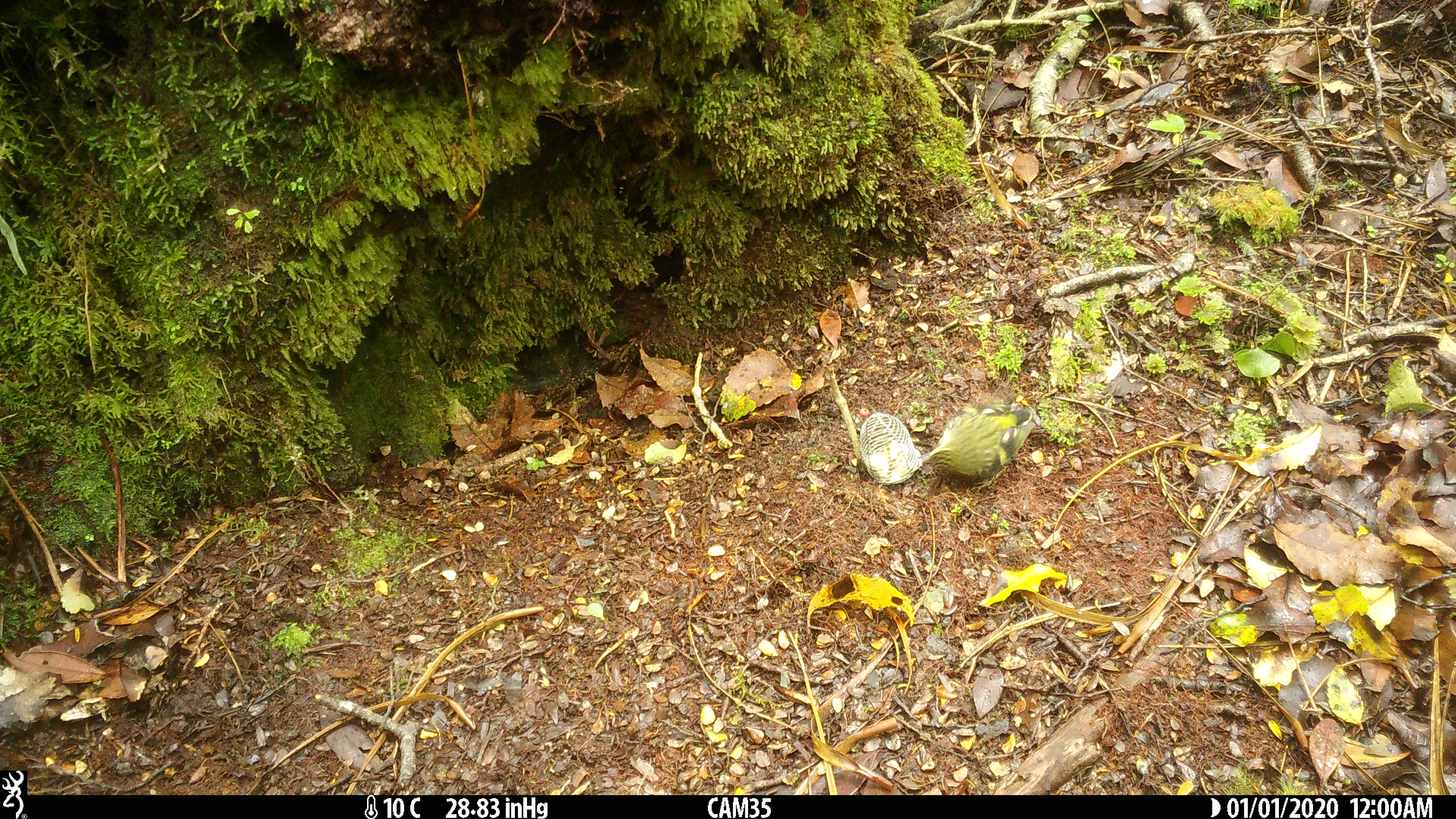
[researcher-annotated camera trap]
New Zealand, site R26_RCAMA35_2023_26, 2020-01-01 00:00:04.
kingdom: Animalia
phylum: Chordata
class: Aves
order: Passeriformes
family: Acanthisittidae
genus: Acanthisitta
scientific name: Acanthisitta chloris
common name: rifleman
Rifleman (Acanthisitta chloris).